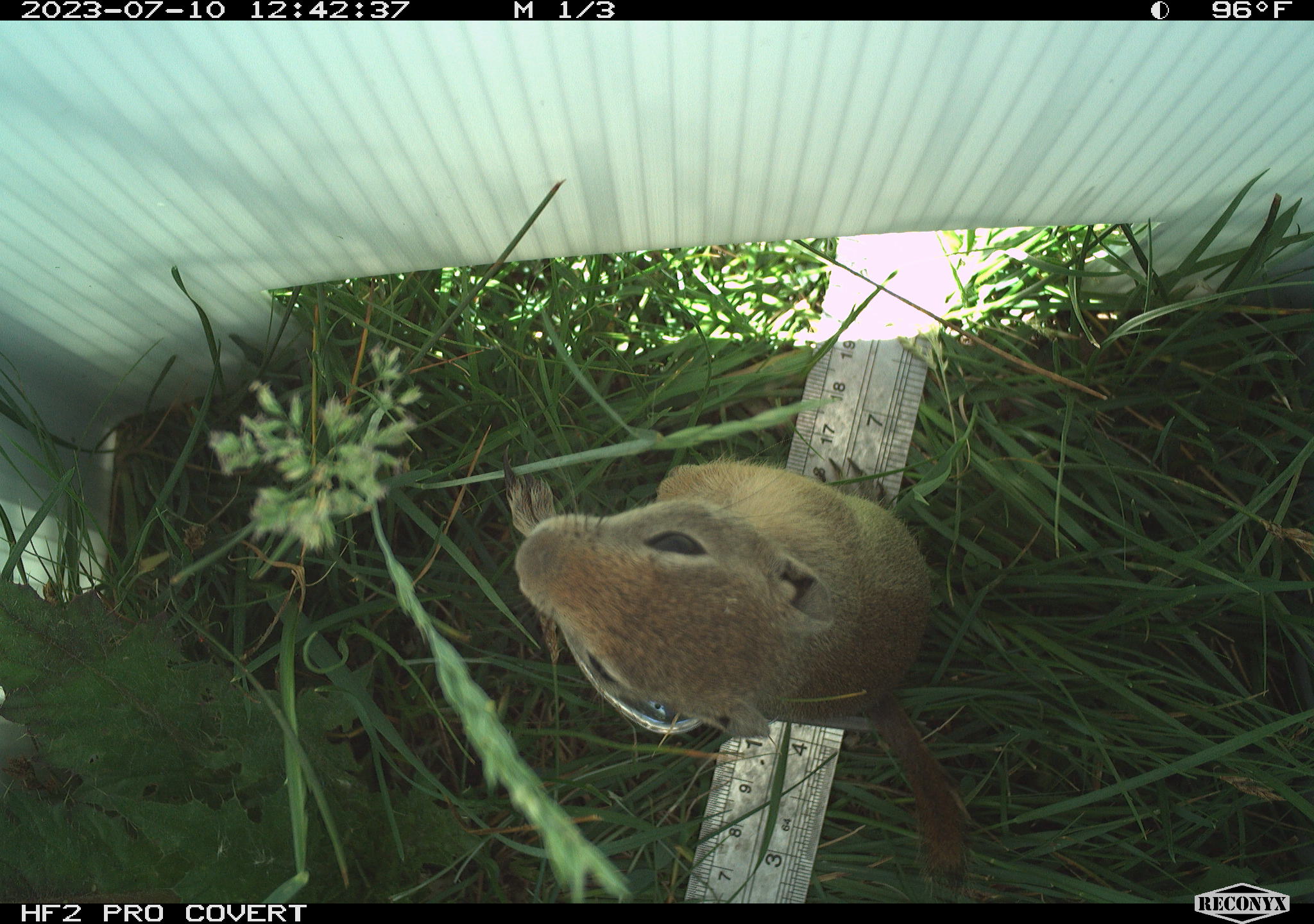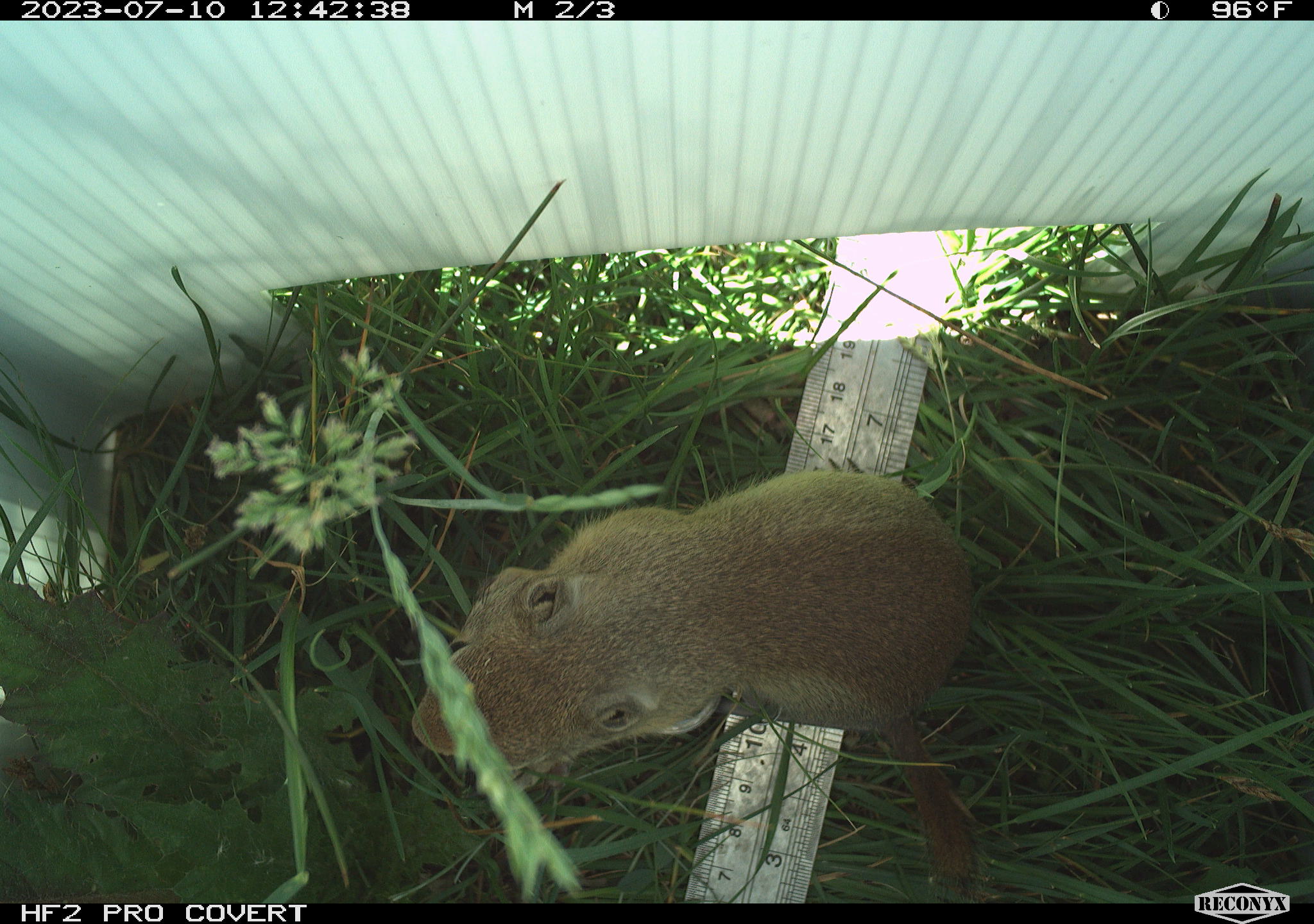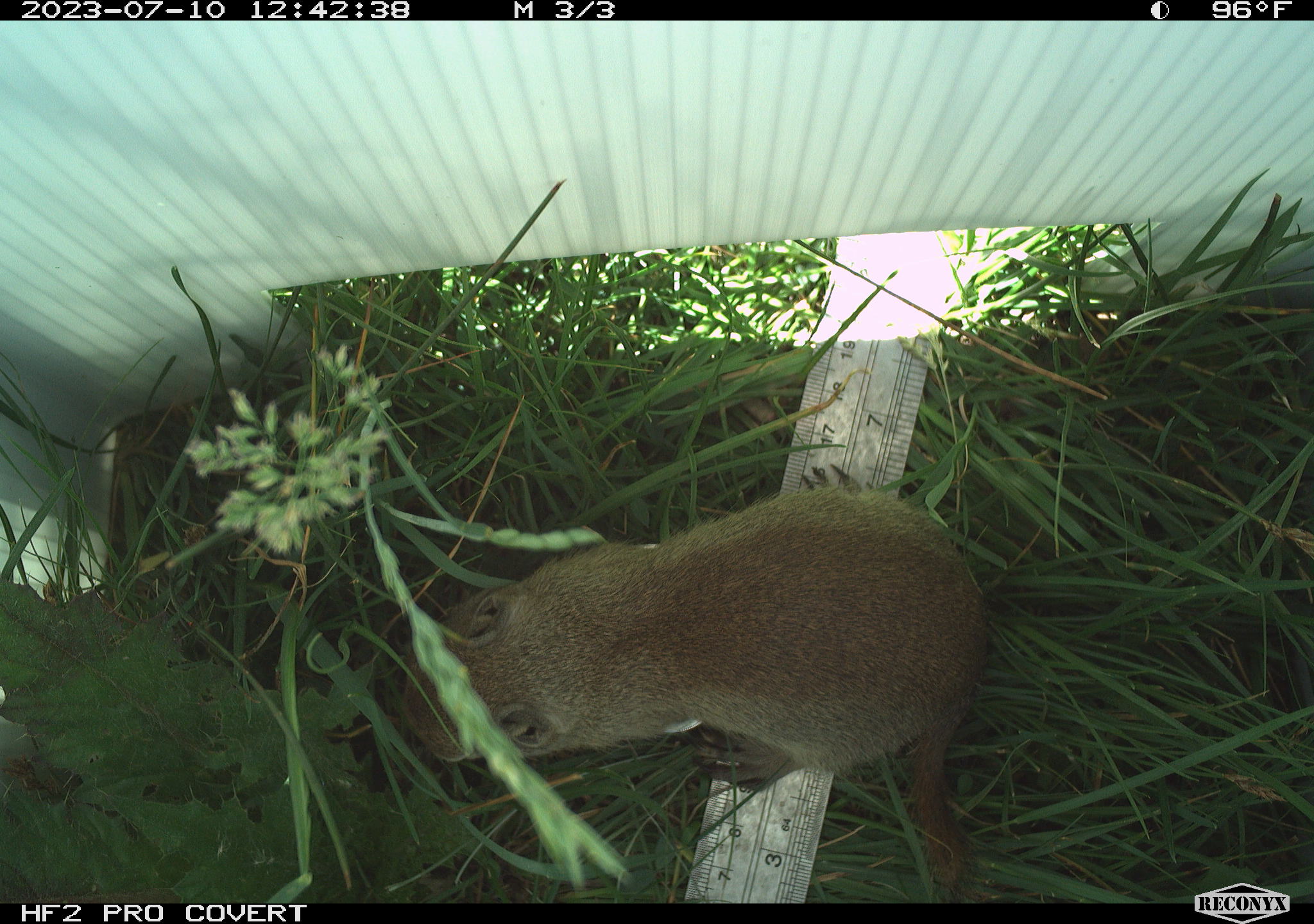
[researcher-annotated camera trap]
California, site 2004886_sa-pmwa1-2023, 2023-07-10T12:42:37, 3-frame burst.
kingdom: Animalia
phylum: Chordata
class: Mammalia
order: Rodentia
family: Sciuridae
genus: Urocitellus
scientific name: Urocitellus beldingi beldingi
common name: belding's ground squirrel